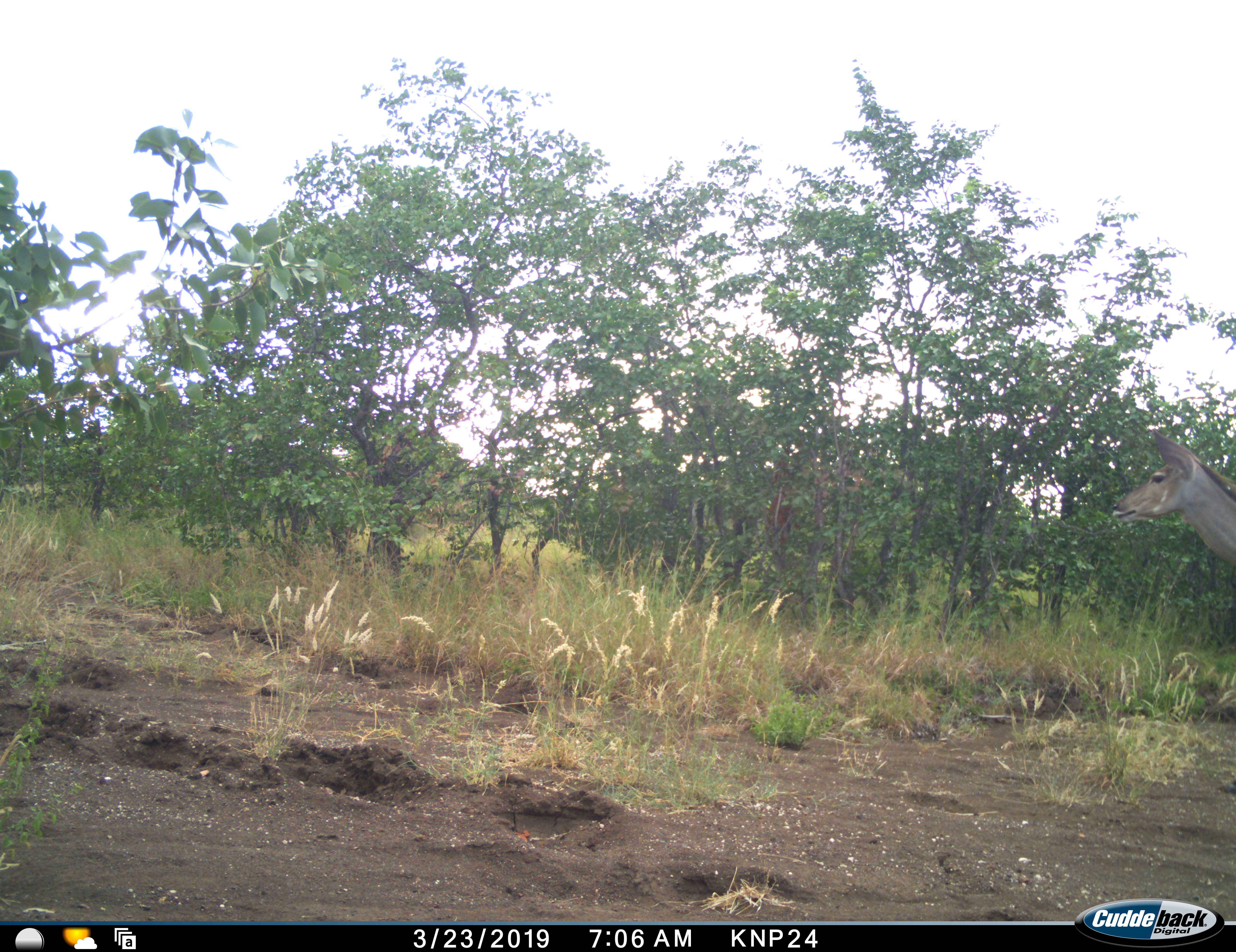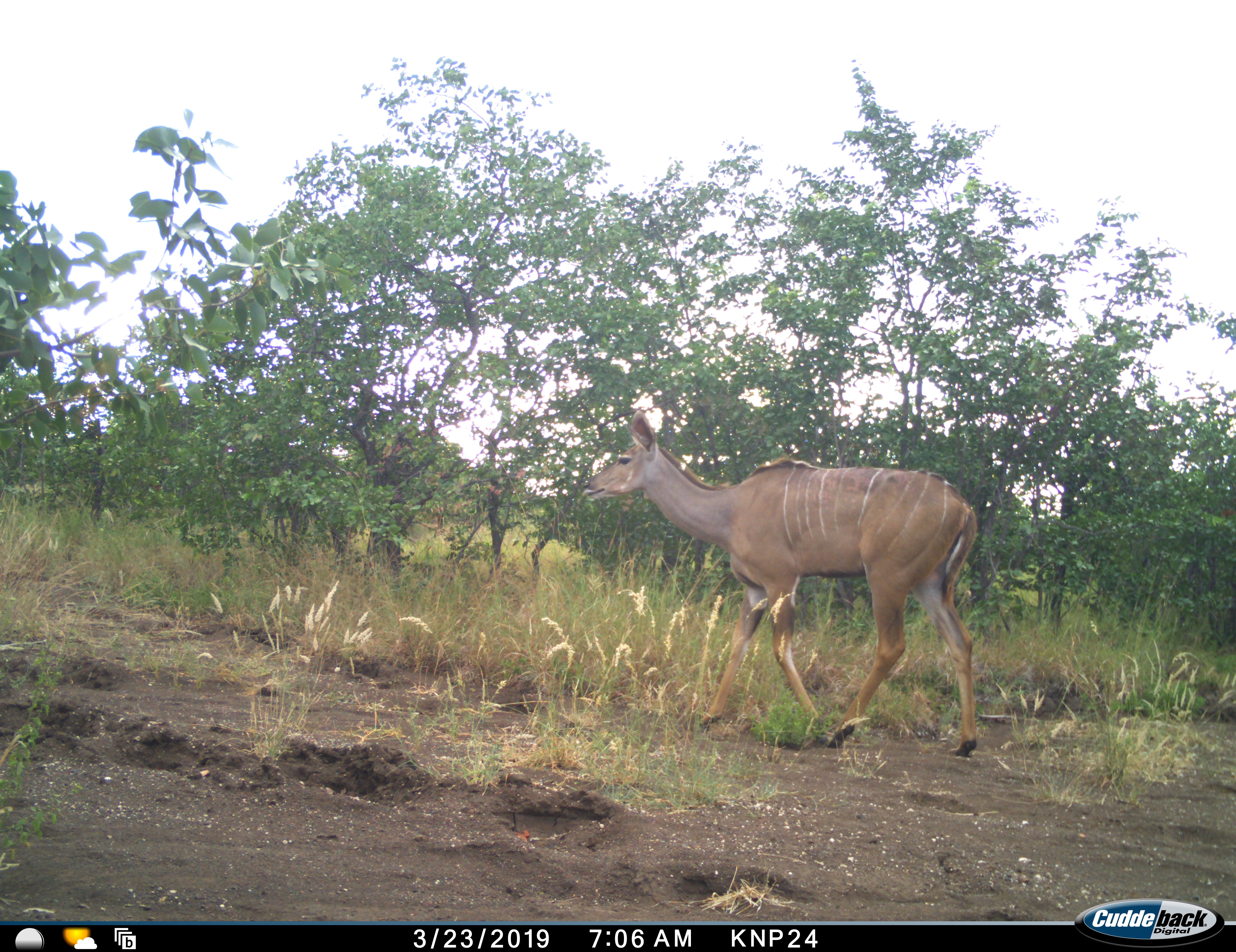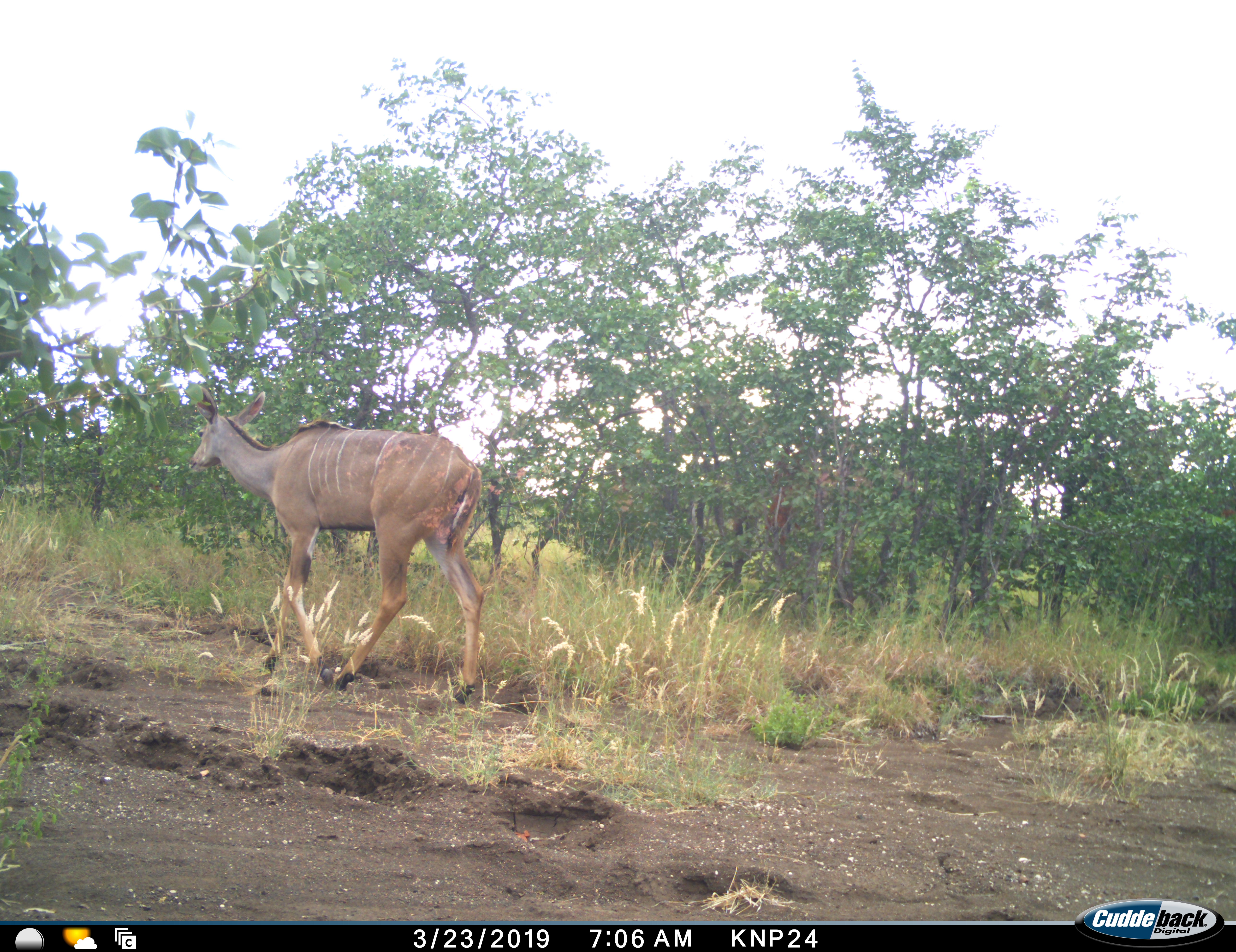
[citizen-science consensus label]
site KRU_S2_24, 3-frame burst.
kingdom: Animalia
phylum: Chordata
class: Mammalia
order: Artiodactyla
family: Bovidae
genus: Tragelaphus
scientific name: Tragelaphus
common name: kudu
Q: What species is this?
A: Kudu (Tragelaphus).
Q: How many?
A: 1.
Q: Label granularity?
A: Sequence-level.